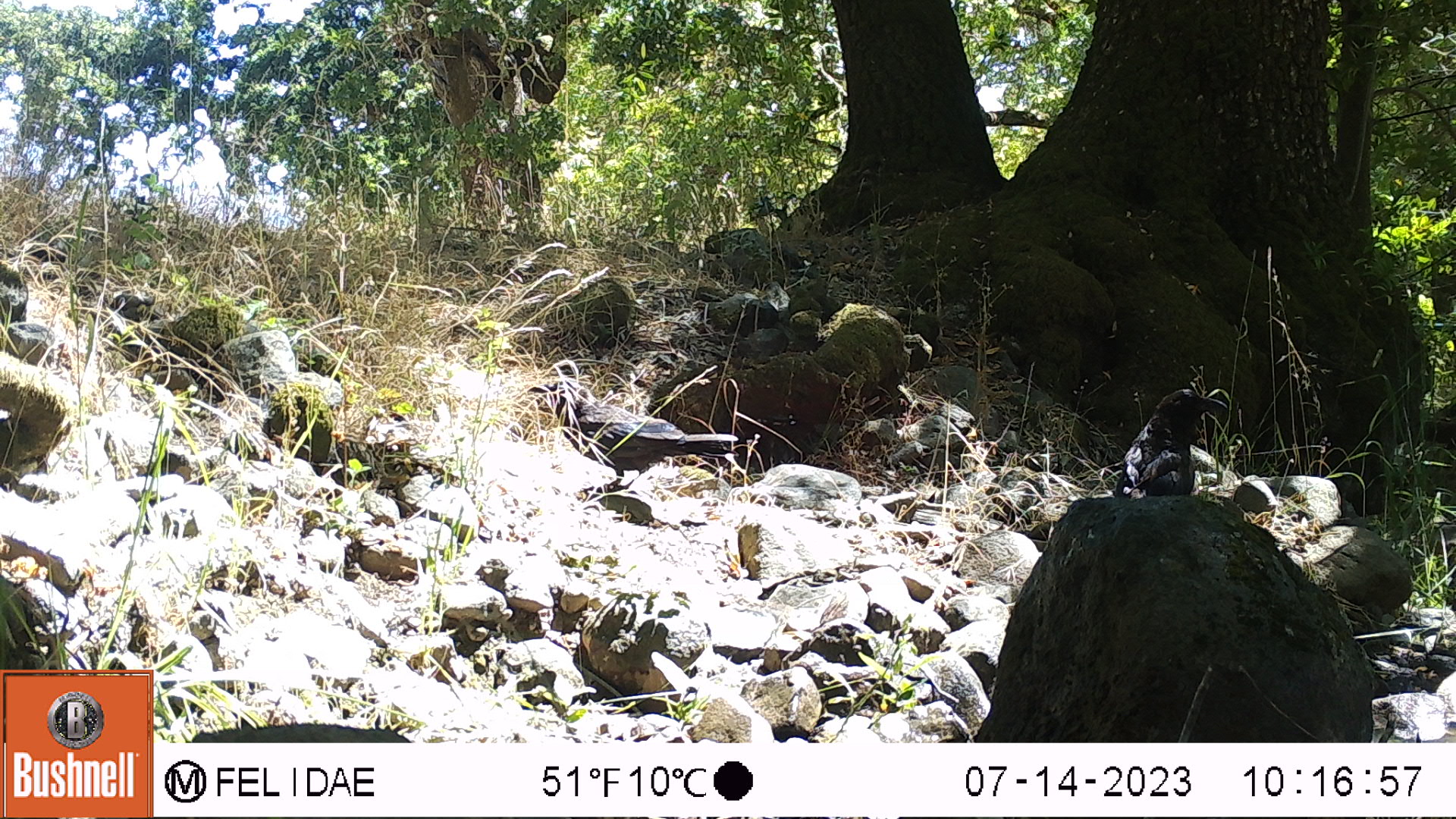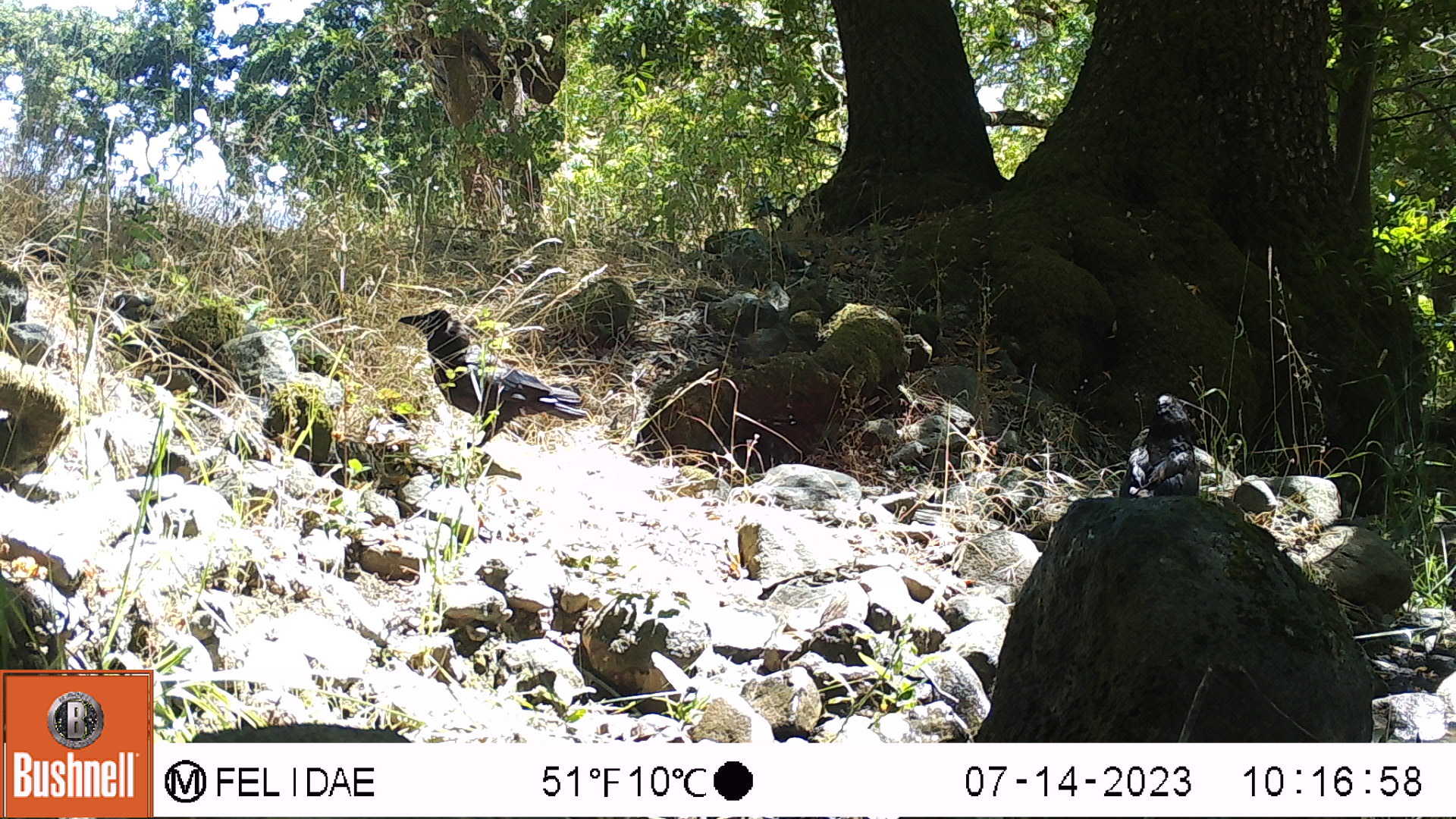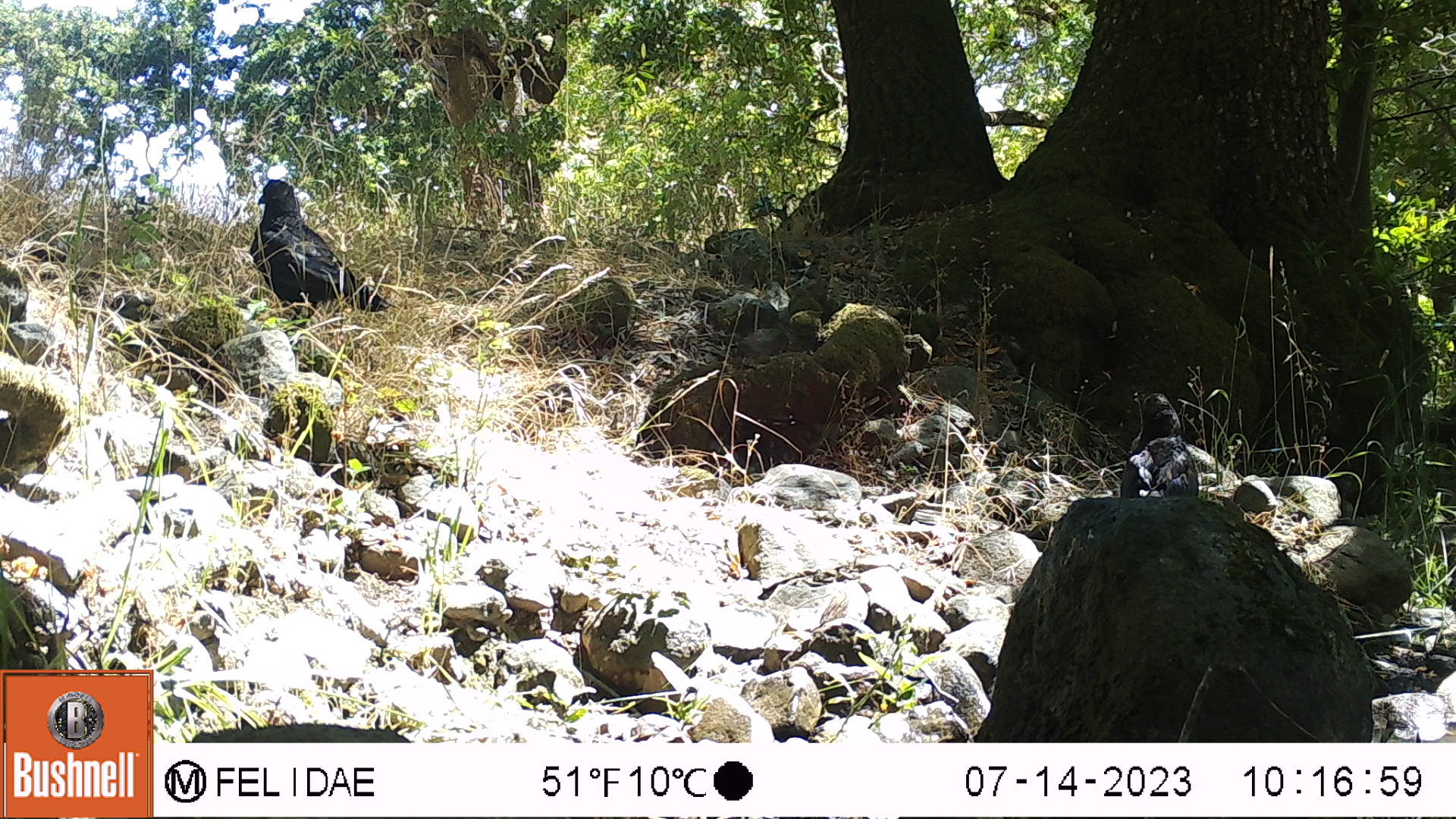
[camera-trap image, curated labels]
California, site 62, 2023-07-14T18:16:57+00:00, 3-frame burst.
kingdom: Animalia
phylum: Chordata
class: Aves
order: Passeriformes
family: Corvidae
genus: Corvus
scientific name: Corvus corax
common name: common raven